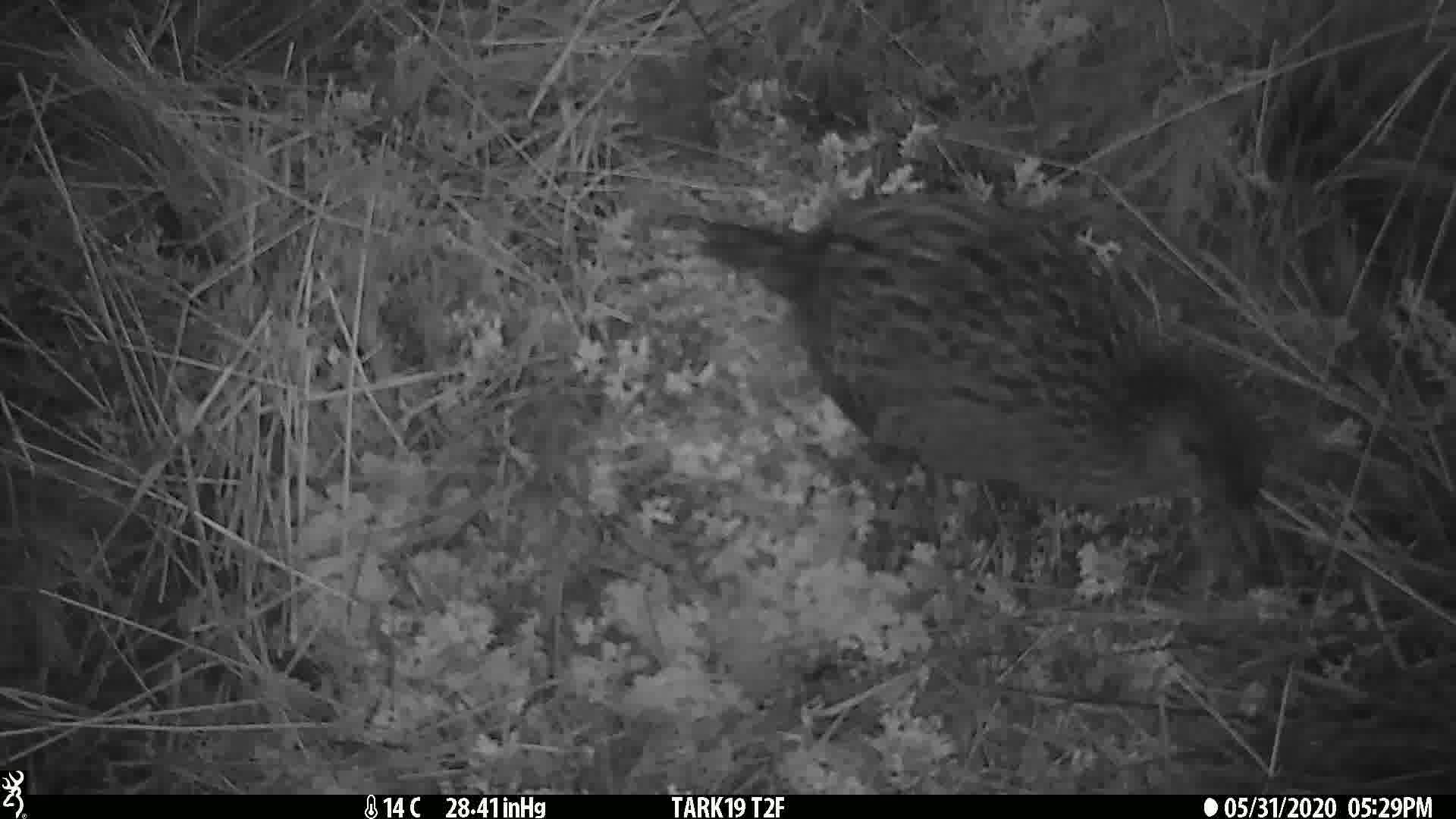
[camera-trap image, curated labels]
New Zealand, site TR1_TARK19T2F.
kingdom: Animalia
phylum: Chordata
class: Aves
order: Gruiformes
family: Rallidae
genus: Gallirallus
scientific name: Gallirallus australis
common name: weka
Weka (Gallirallus australis).